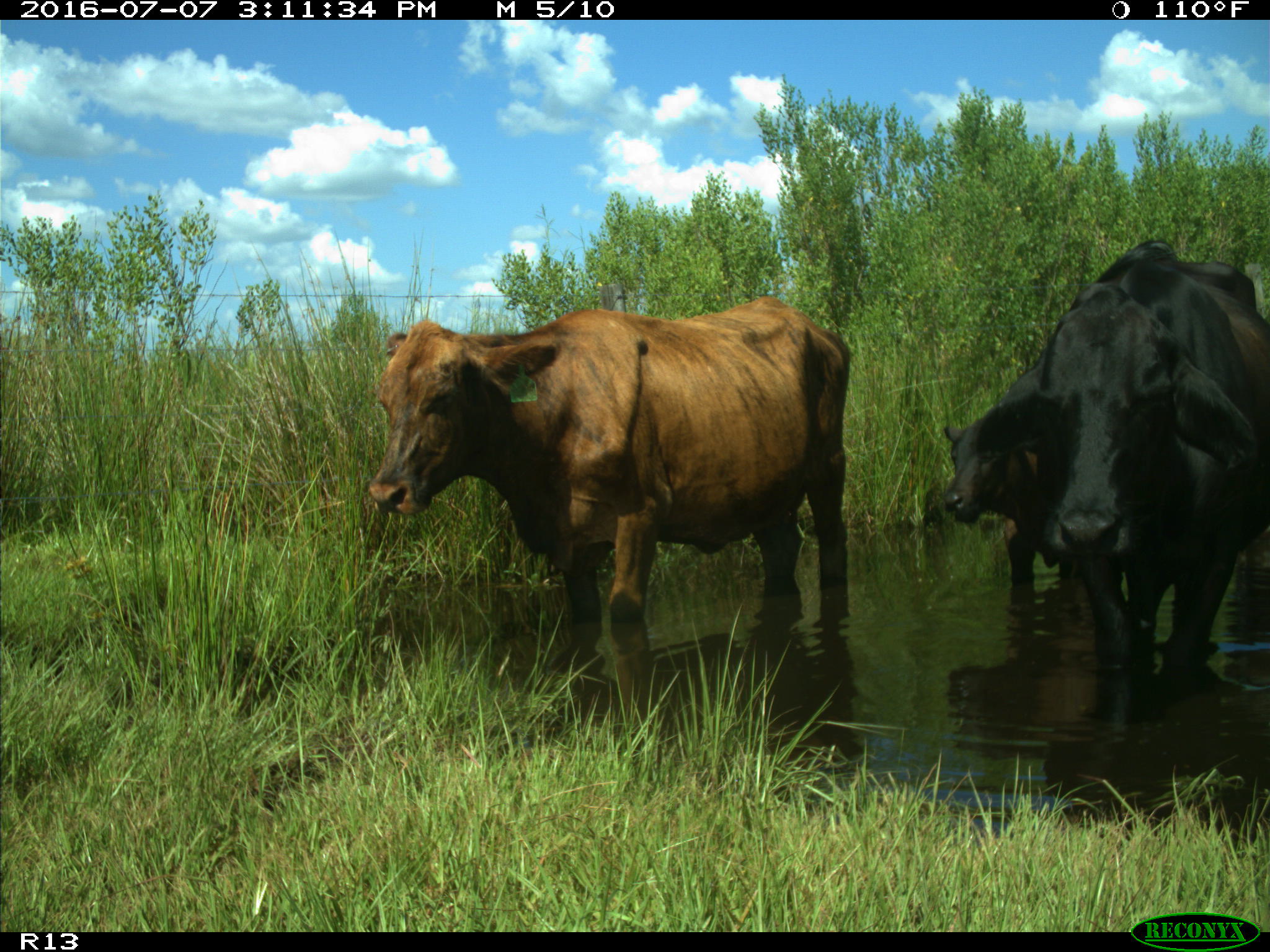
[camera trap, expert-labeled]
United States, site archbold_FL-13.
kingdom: Animalia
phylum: Chordata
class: Mammalia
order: Artiodactyla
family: Bovidae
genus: Bos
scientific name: Bos taurus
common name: domestic cow